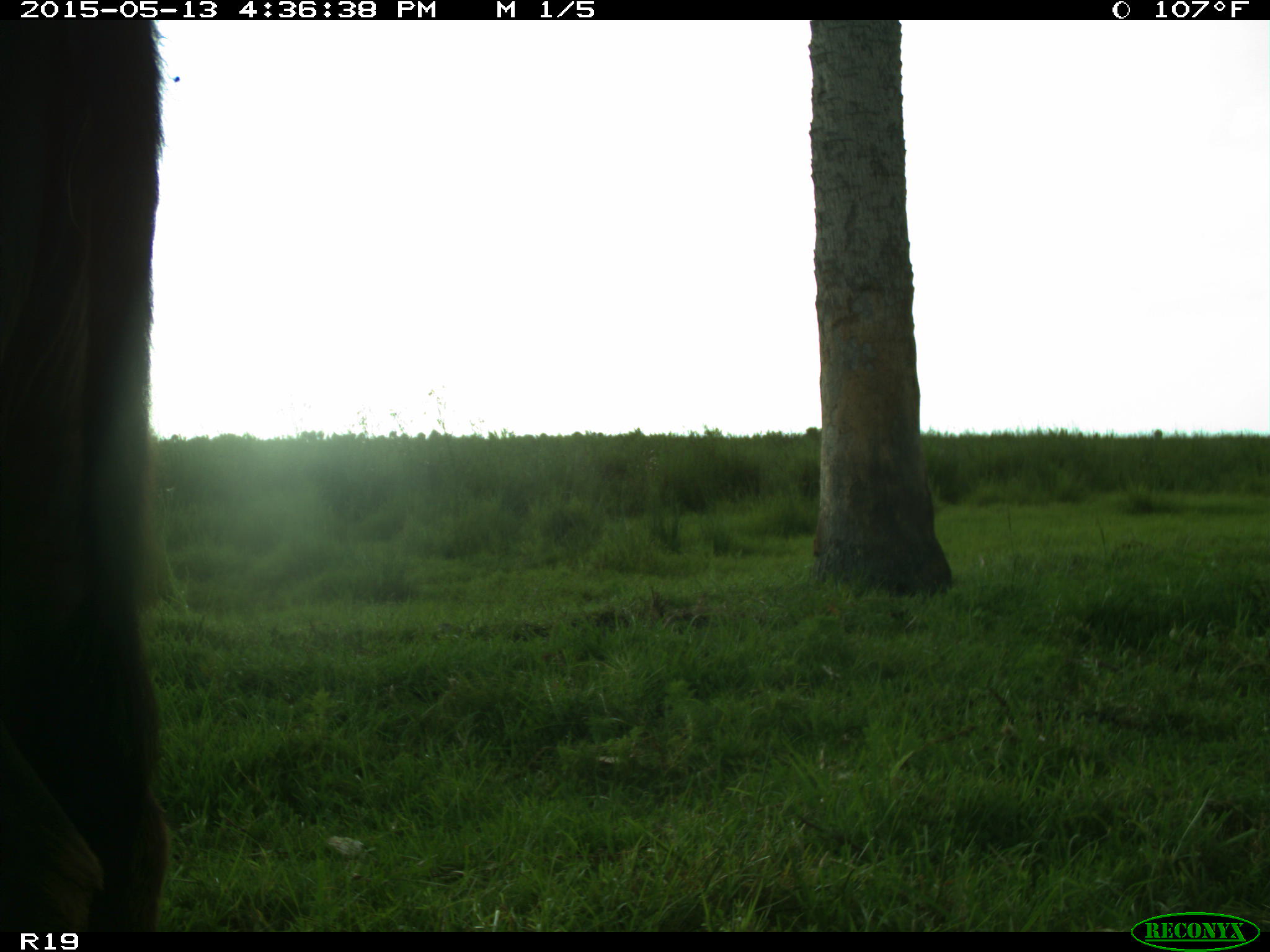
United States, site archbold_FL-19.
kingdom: Animalia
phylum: Chordata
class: Mammalia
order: Artiodactyla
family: Bovidae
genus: Bos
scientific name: Bos taurus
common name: domestic cow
Bos taurus (domestic cow).